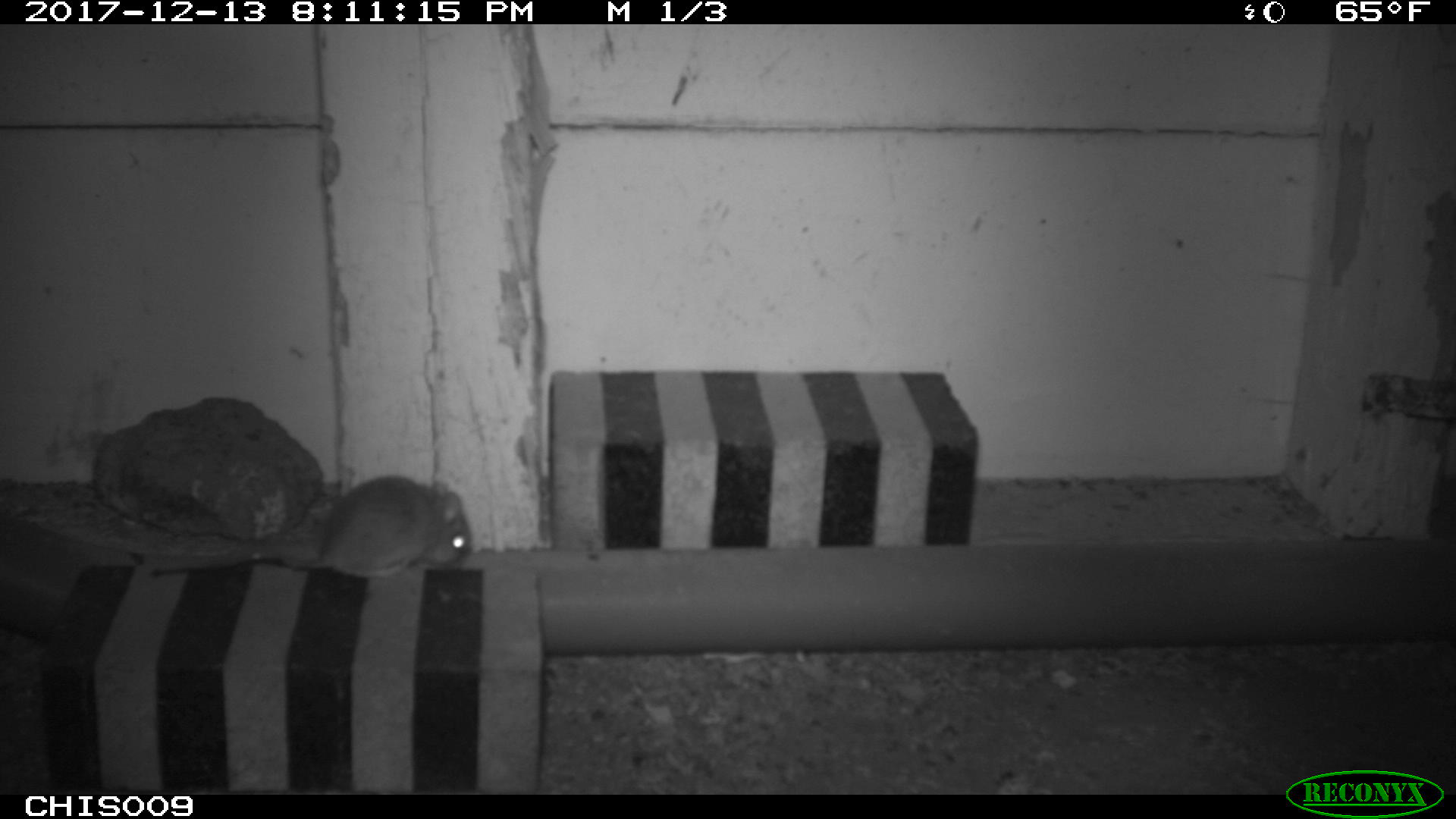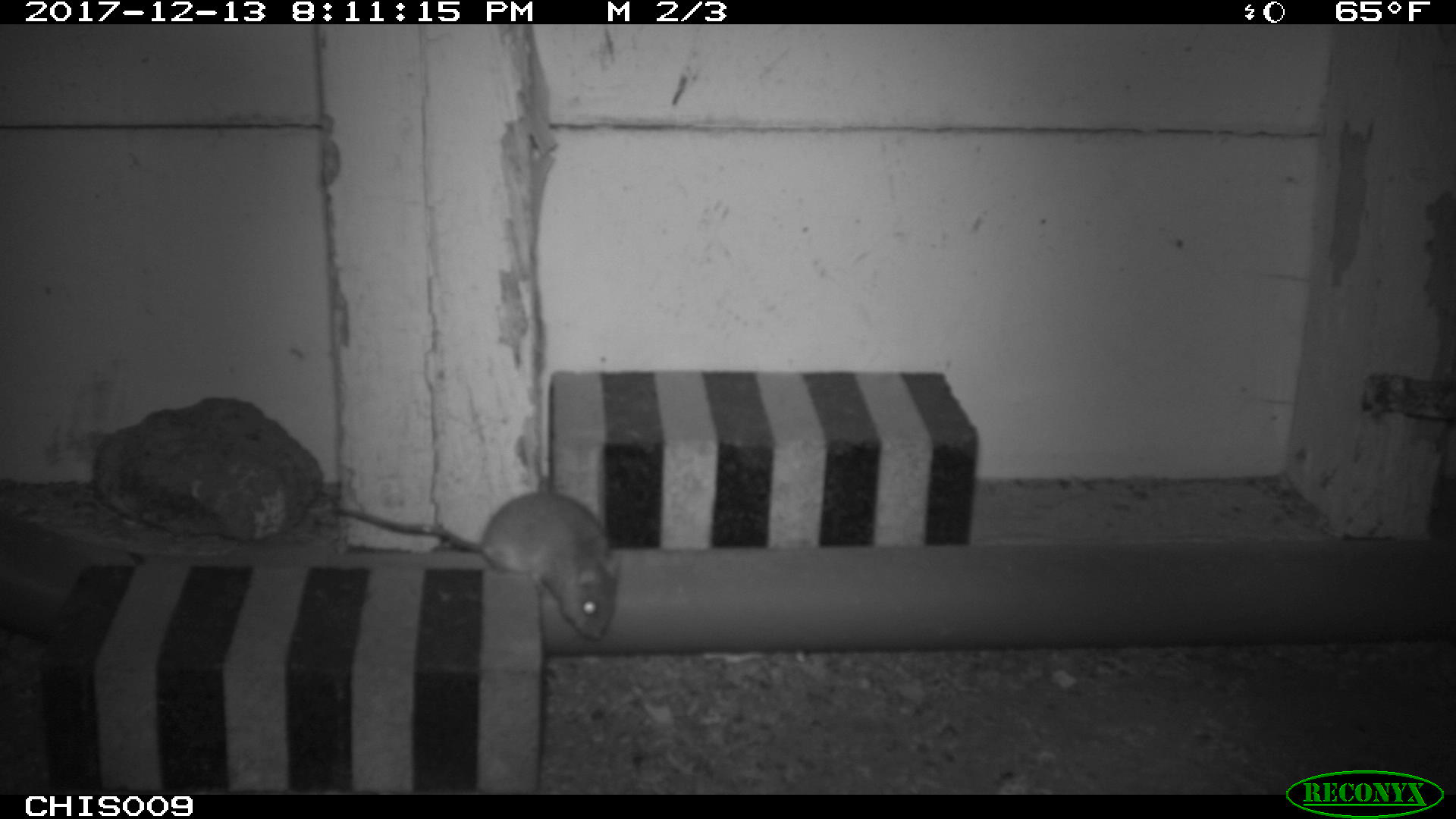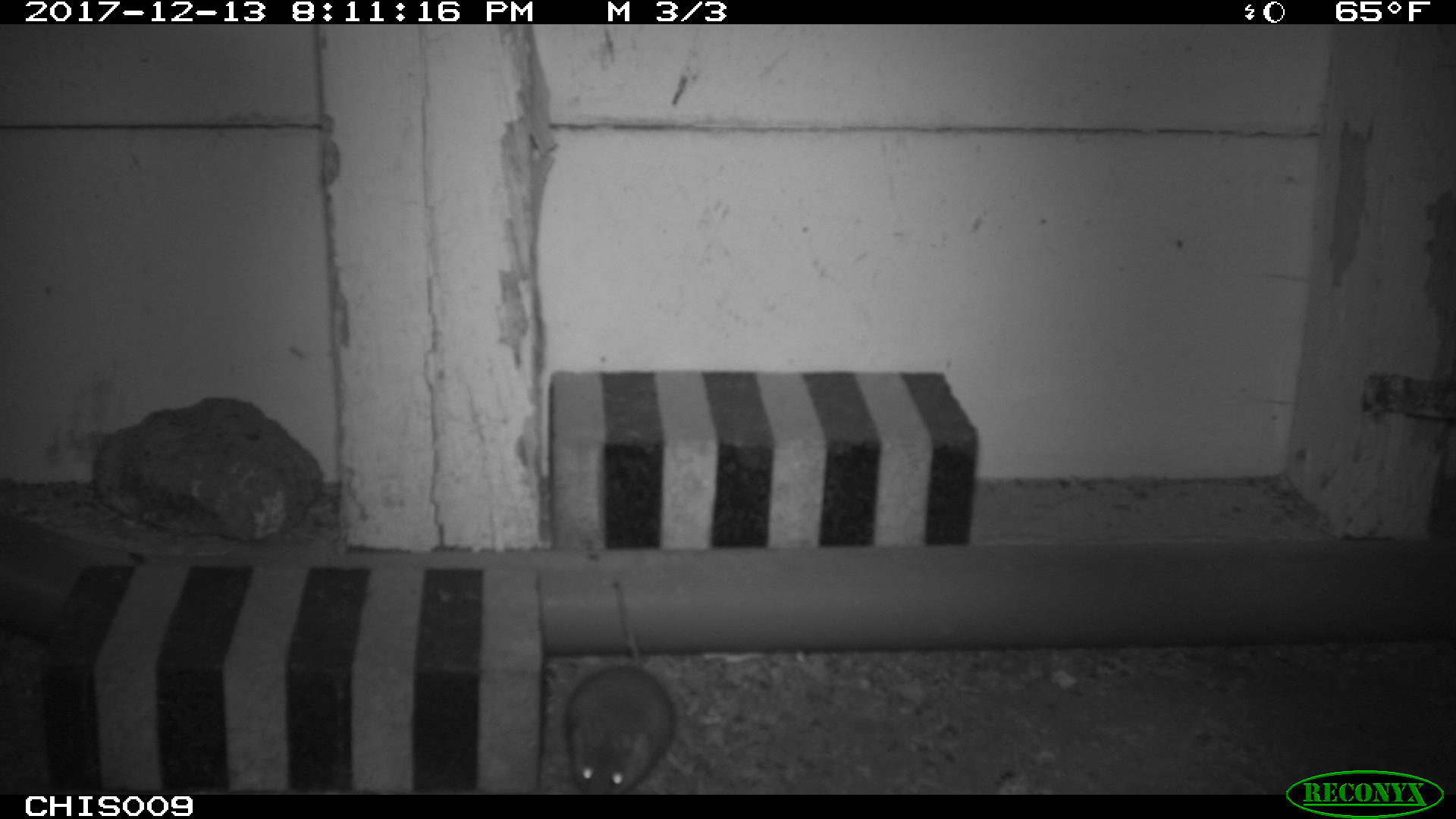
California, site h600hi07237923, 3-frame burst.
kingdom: Animalia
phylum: Chordata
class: Mammalia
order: Rodentia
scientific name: Rodentia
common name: rodent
Rodent (Rodentia).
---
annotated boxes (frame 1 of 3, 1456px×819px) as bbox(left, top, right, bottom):
rodent: bbox(150, 476, 472, 578)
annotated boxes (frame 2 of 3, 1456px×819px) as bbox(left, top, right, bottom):
rodent: bbox(327, 492, 622, 642)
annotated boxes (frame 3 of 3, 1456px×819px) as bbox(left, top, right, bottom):
rodent: bbox(565, 573, 671, 795)